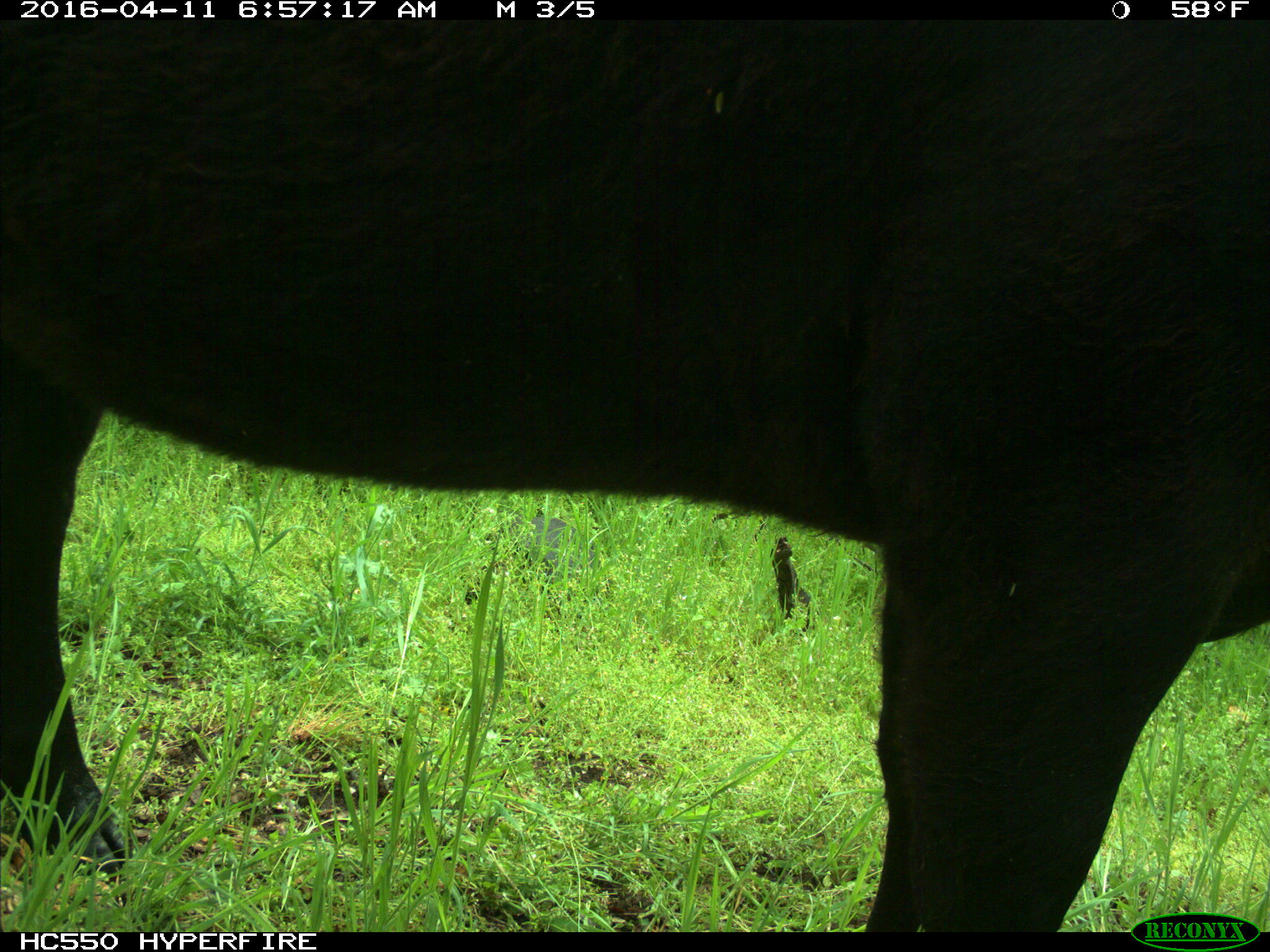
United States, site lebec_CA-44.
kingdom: Animalia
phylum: Chordata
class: Mammalia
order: Artiodactyla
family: Bovidae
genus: Bos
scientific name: Bos taurus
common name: domestic cow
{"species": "Bos taurus (domestic cow)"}